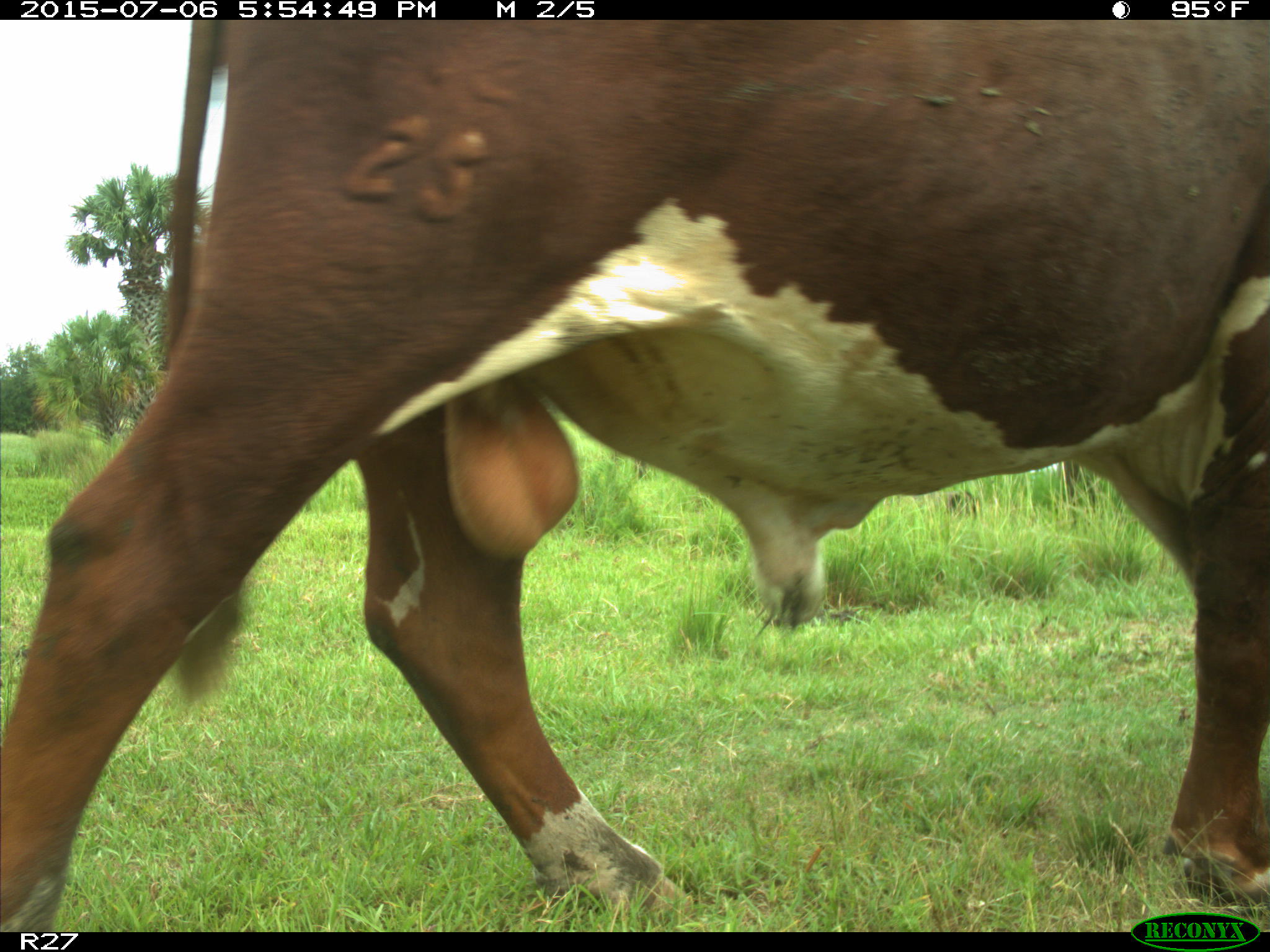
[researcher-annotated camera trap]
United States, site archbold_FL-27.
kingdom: Animalia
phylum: Chordata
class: Mammalia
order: Artiodactyla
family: Bovidae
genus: Bos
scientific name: Bos taurus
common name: domestic cow